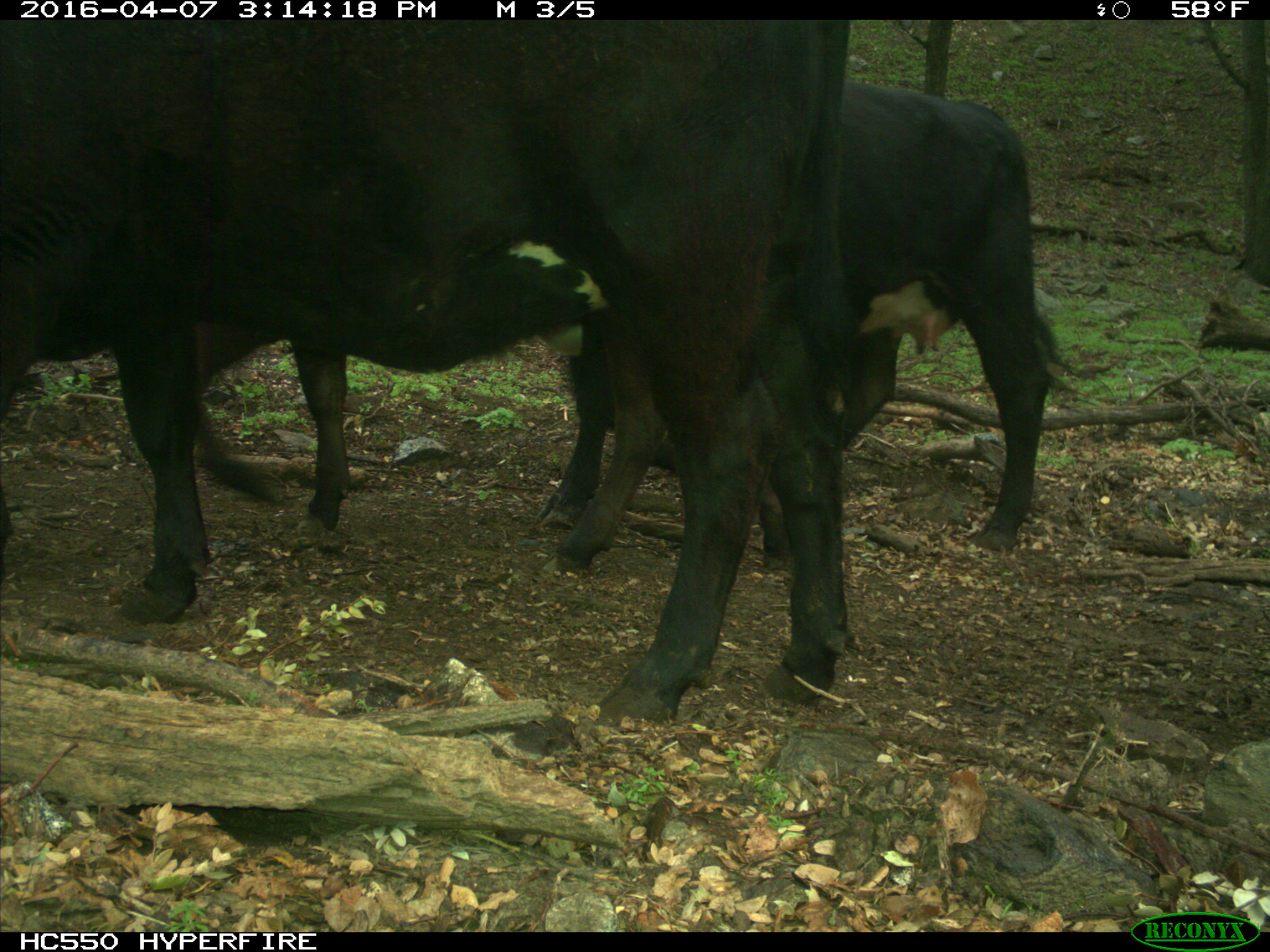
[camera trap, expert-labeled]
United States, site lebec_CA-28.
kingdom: Animalia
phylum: Chordata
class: Mammalia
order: Artiodactyla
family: Bovidae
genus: Bos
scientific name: Bos taurus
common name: domestic cow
Bos taurus (domestic cow).